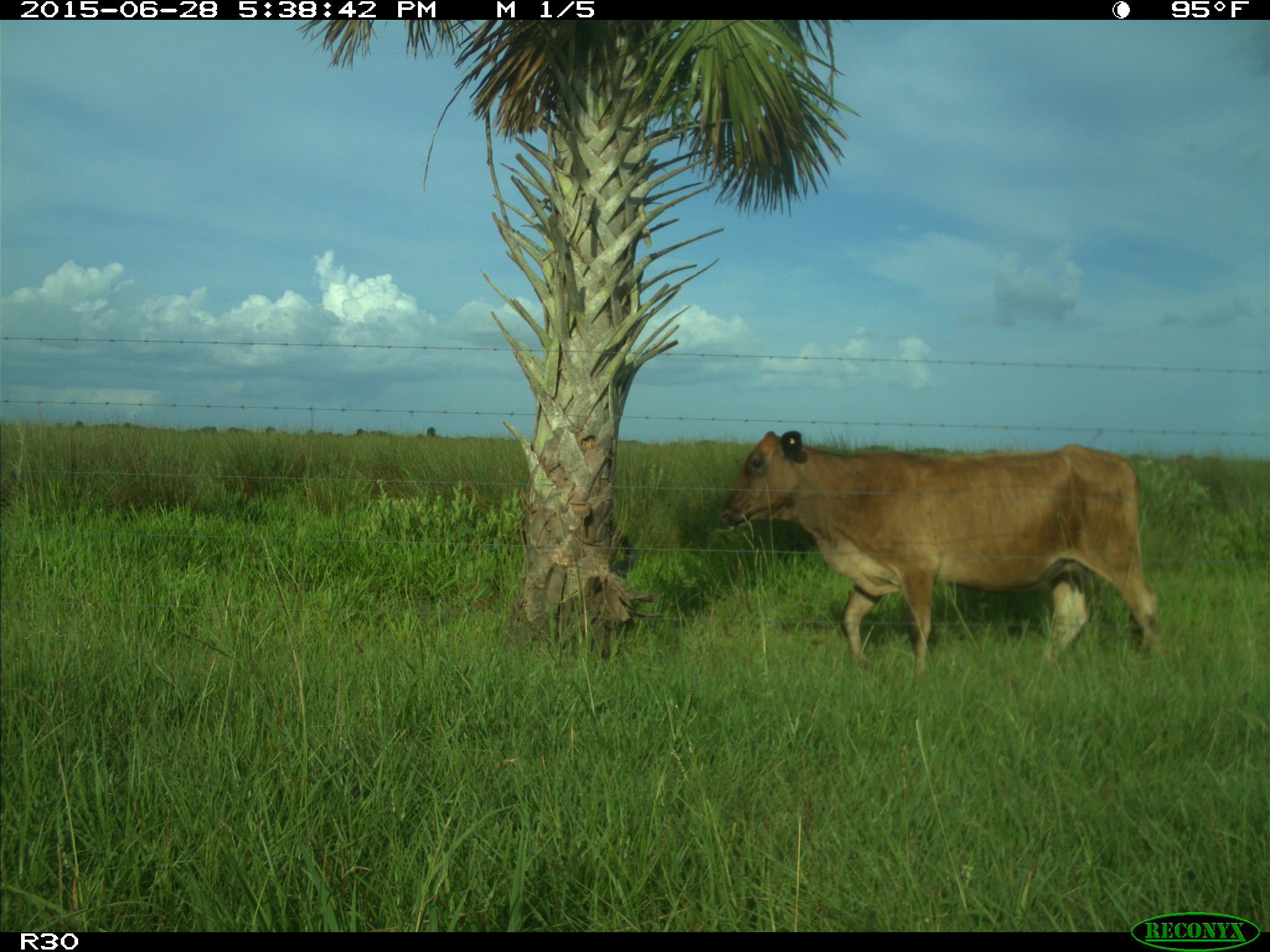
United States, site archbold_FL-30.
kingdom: Animalia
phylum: Chordata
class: Mammalia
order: Artiodactyla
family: Bovidae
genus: Bos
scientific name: Bos taurus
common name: domestic cow